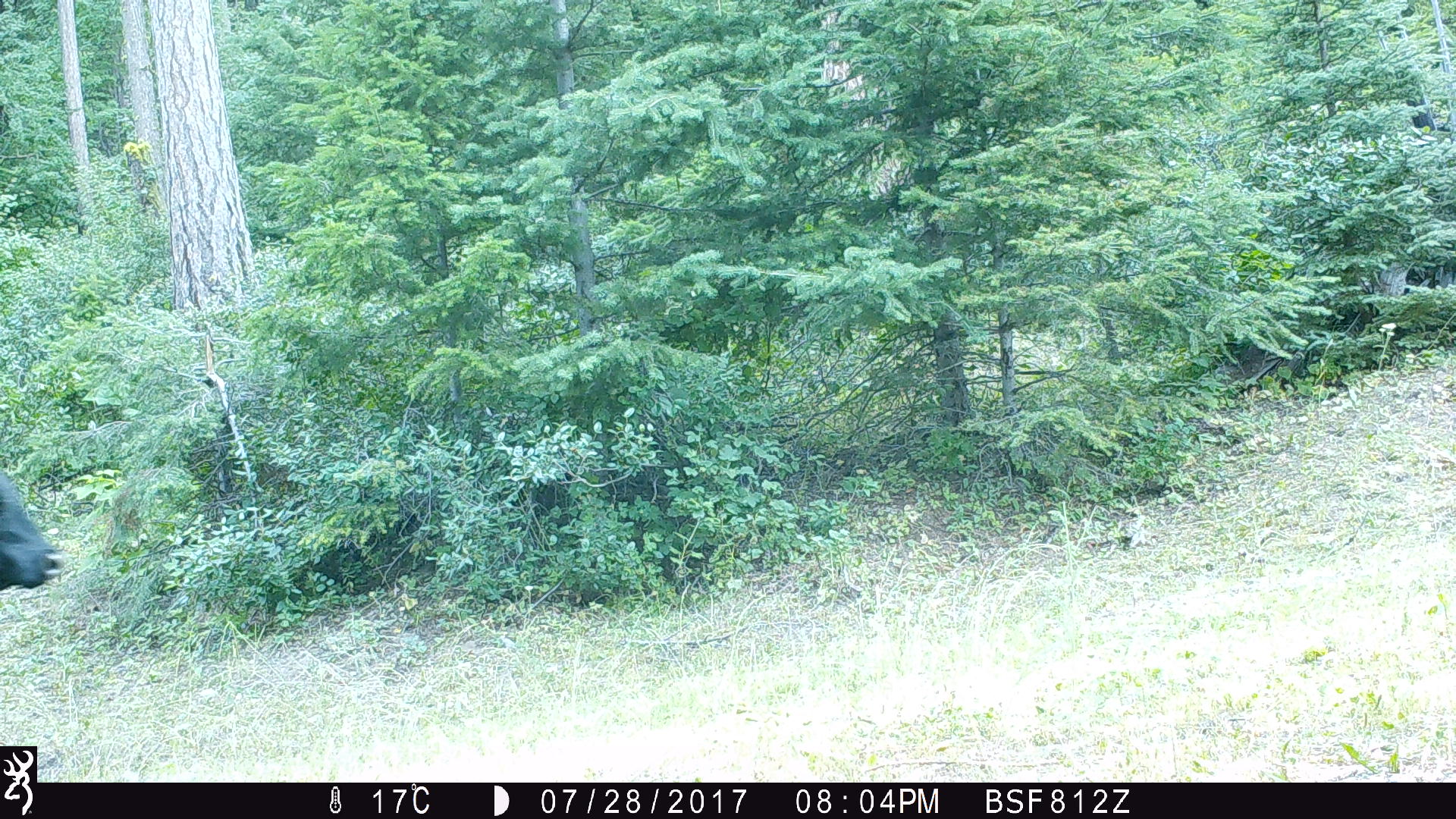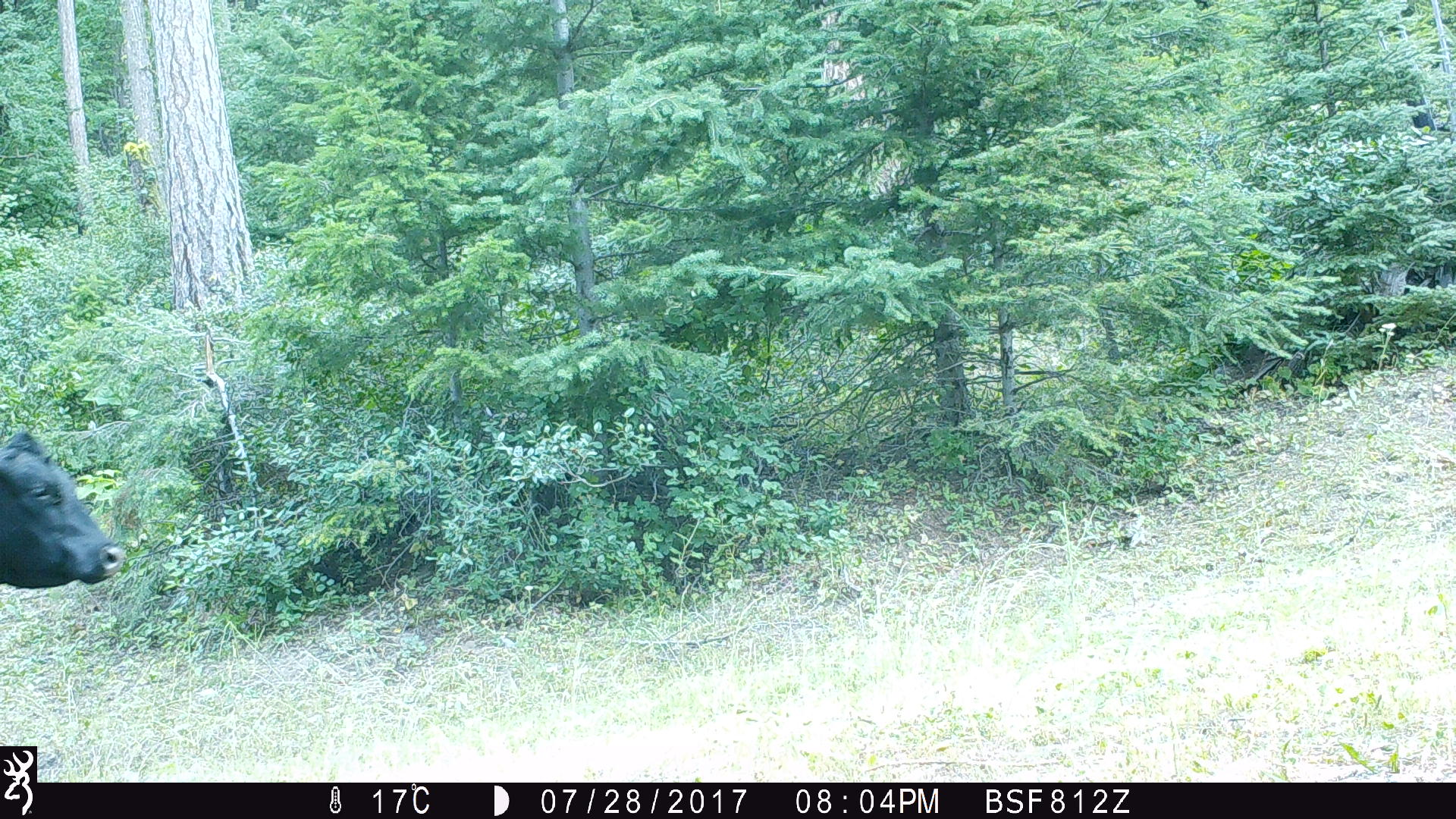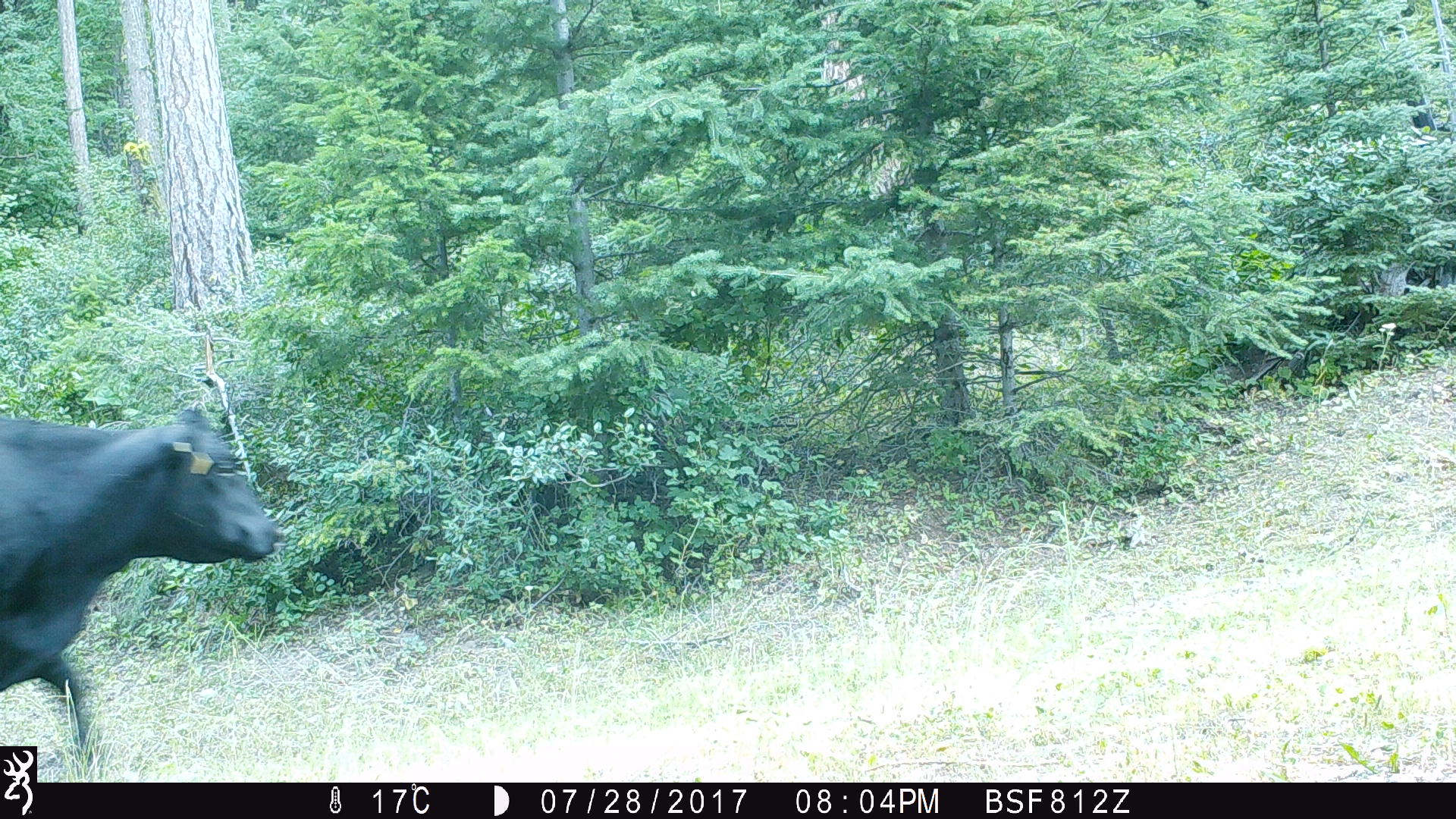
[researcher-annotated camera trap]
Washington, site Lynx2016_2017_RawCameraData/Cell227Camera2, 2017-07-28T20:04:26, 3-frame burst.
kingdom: Animalia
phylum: Chordata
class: Mammalia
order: Artiodactyla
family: Bovidae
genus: Bos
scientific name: Bos taurus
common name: domestic cattle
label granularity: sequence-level